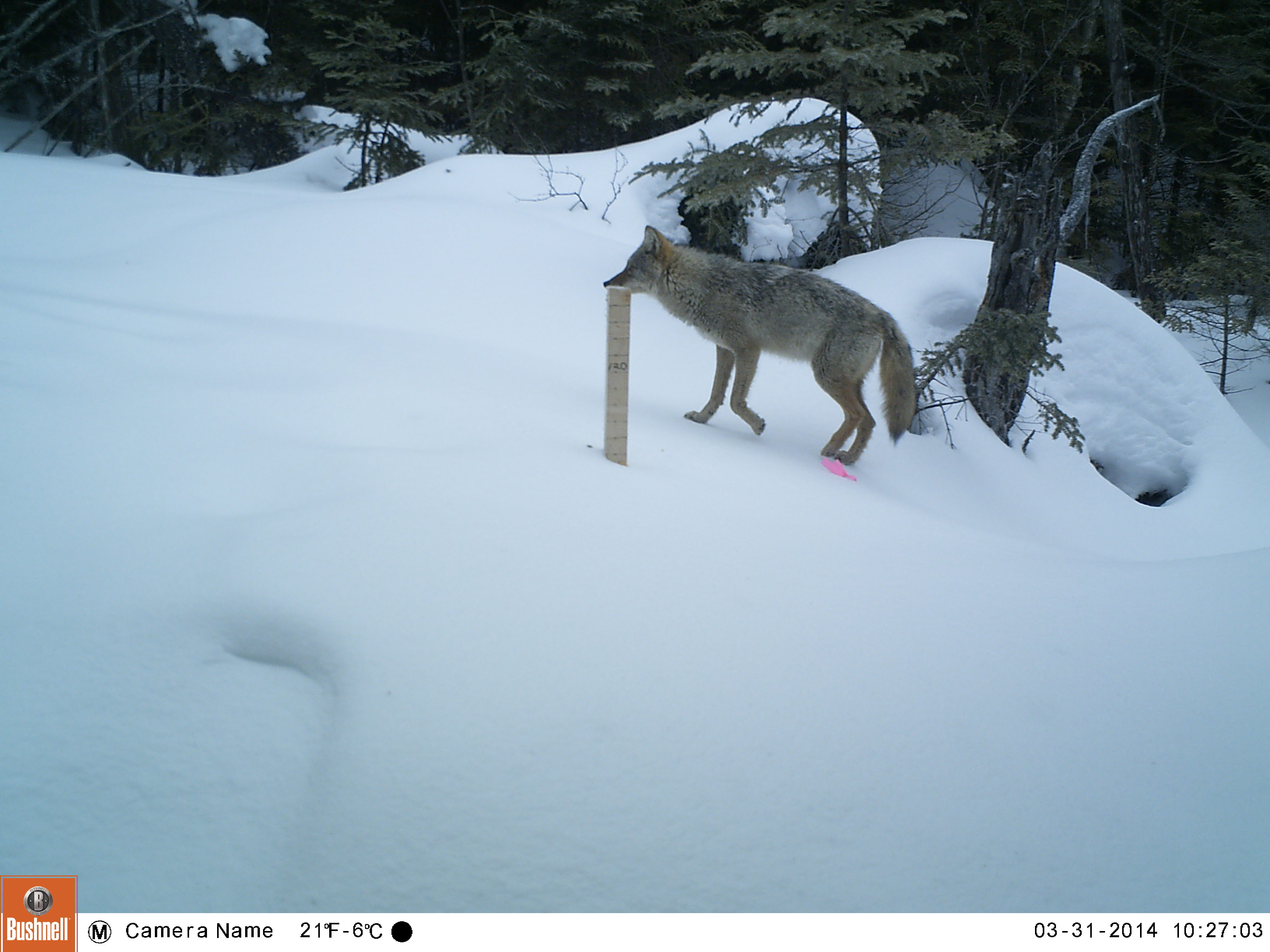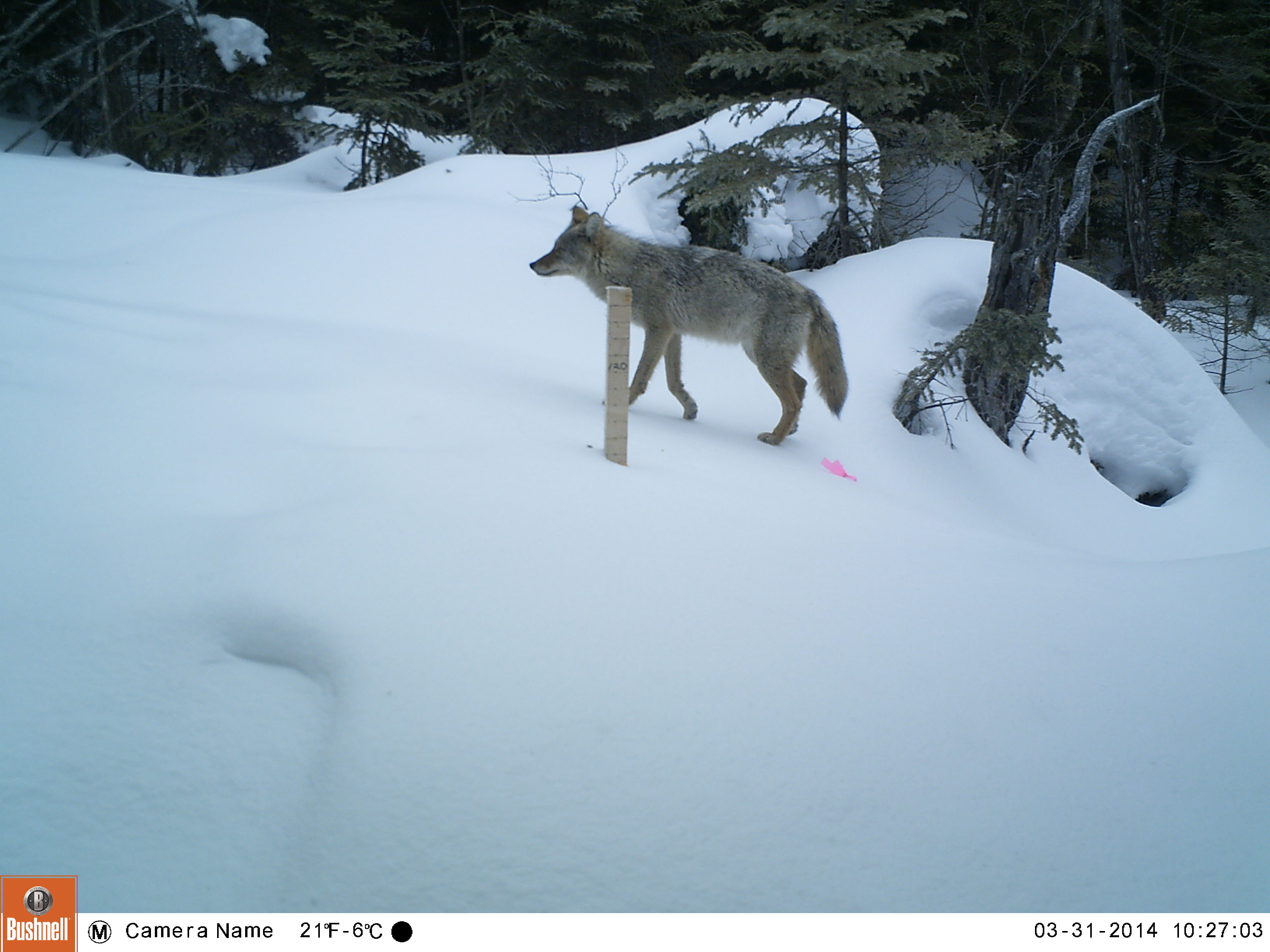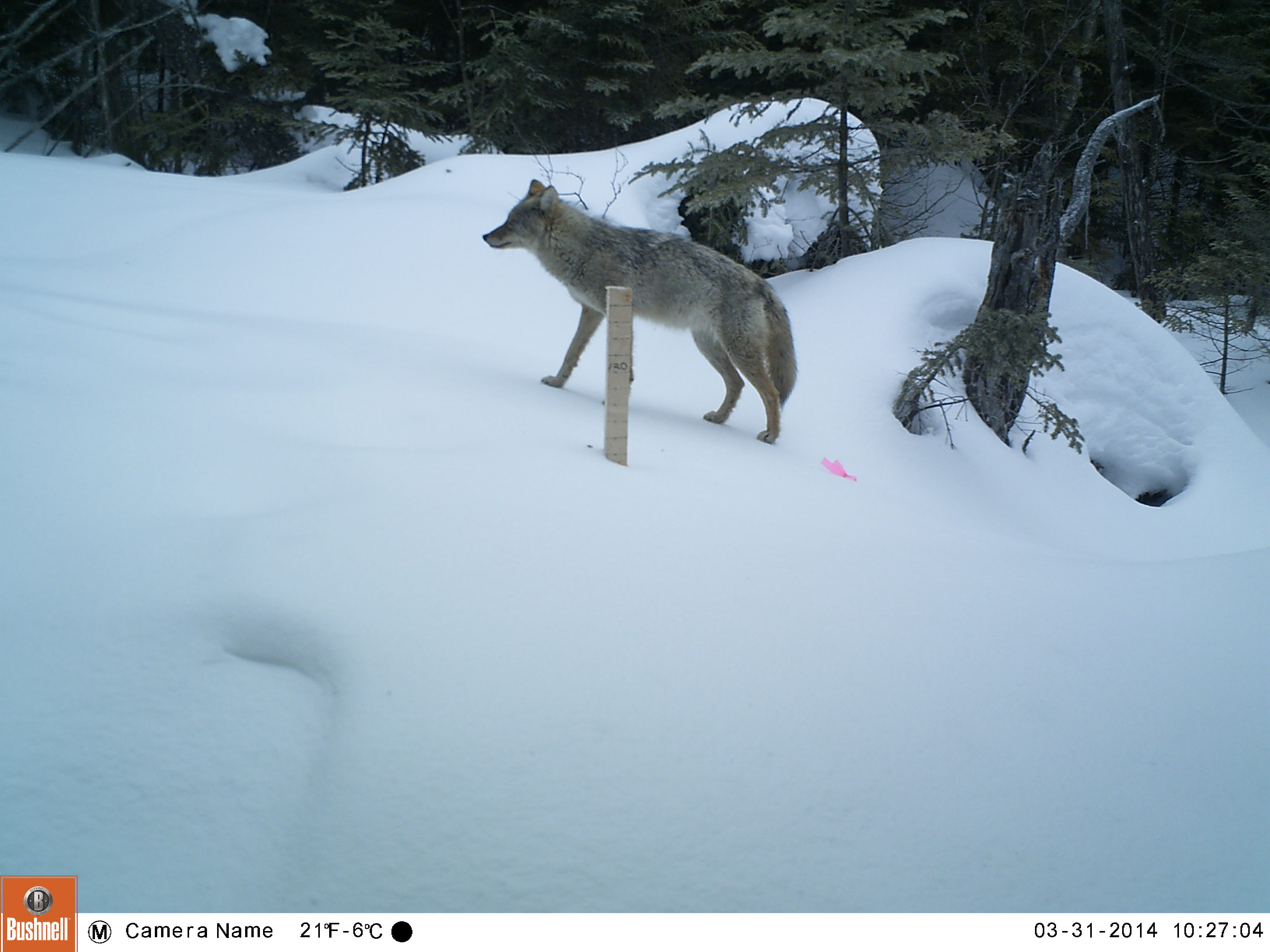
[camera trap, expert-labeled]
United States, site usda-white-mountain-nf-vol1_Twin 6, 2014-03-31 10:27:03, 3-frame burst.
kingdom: Animalia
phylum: Chordata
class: Mammalia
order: Carnivora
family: Canidae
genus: Canis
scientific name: Canis latrans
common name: coyote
Coyote (Canis latrans).